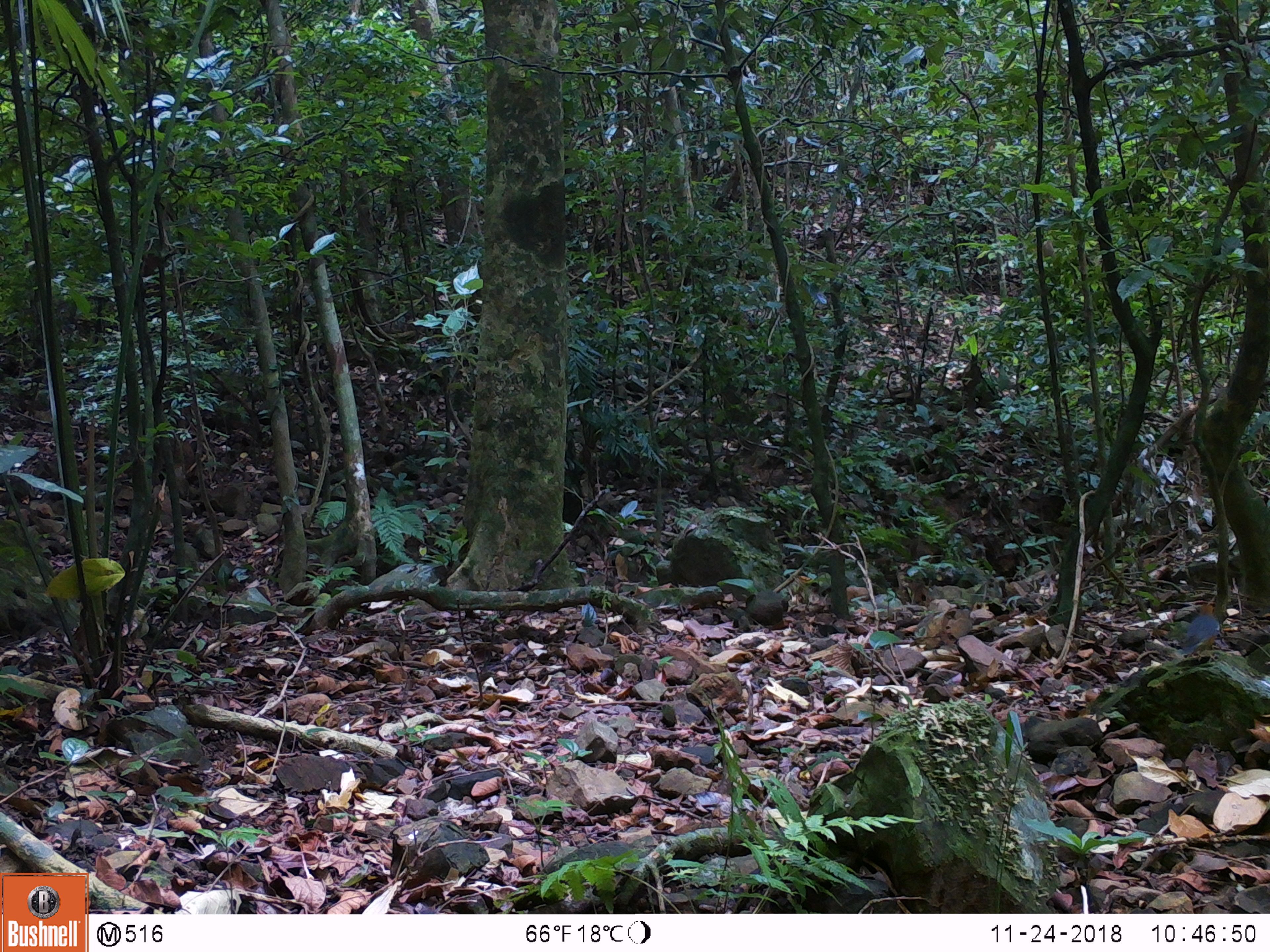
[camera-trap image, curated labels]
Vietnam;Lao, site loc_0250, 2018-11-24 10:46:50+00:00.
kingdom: Animalia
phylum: Chordata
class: Aves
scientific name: Aves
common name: bird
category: unidentified bird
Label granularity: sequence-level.